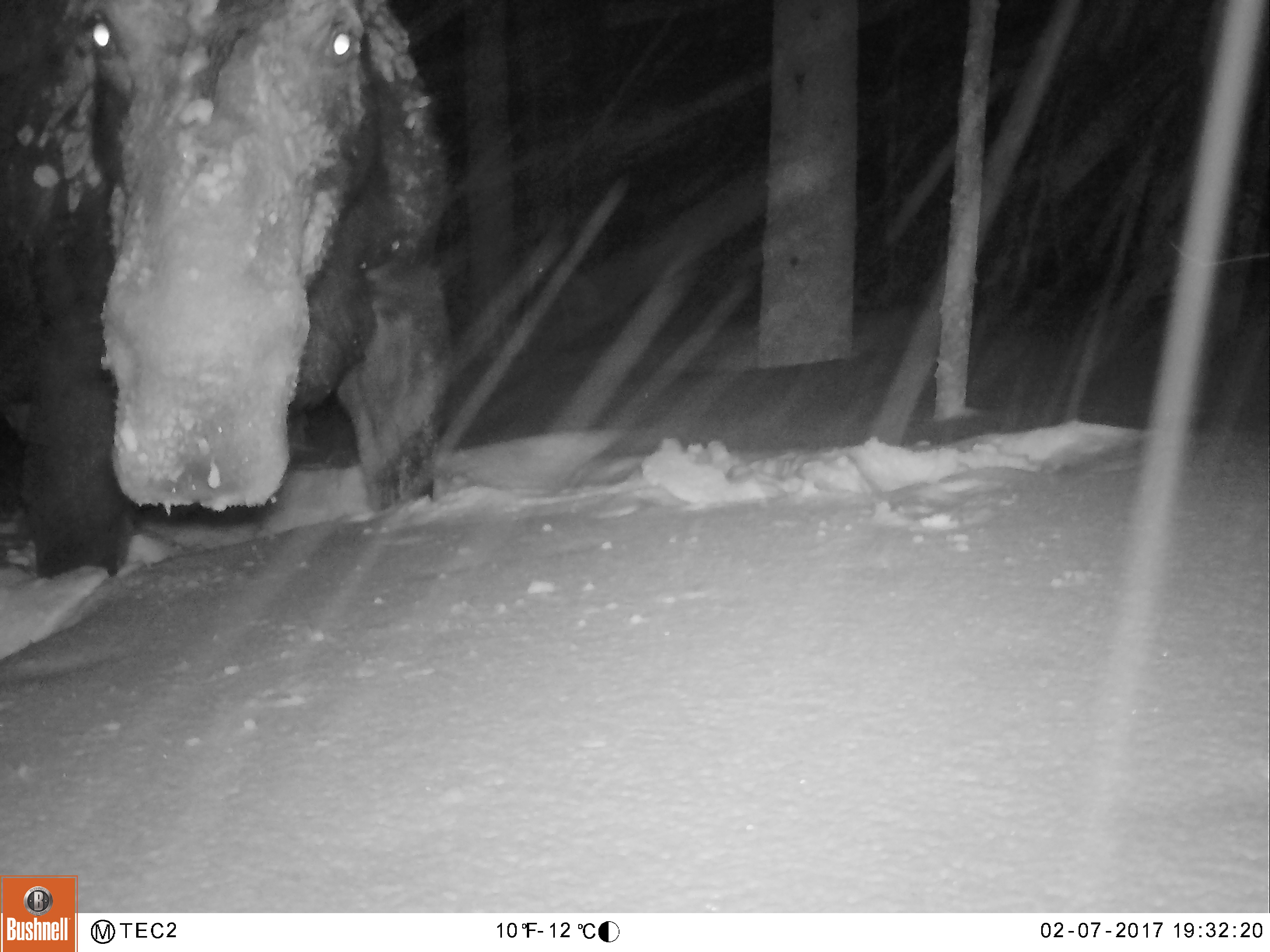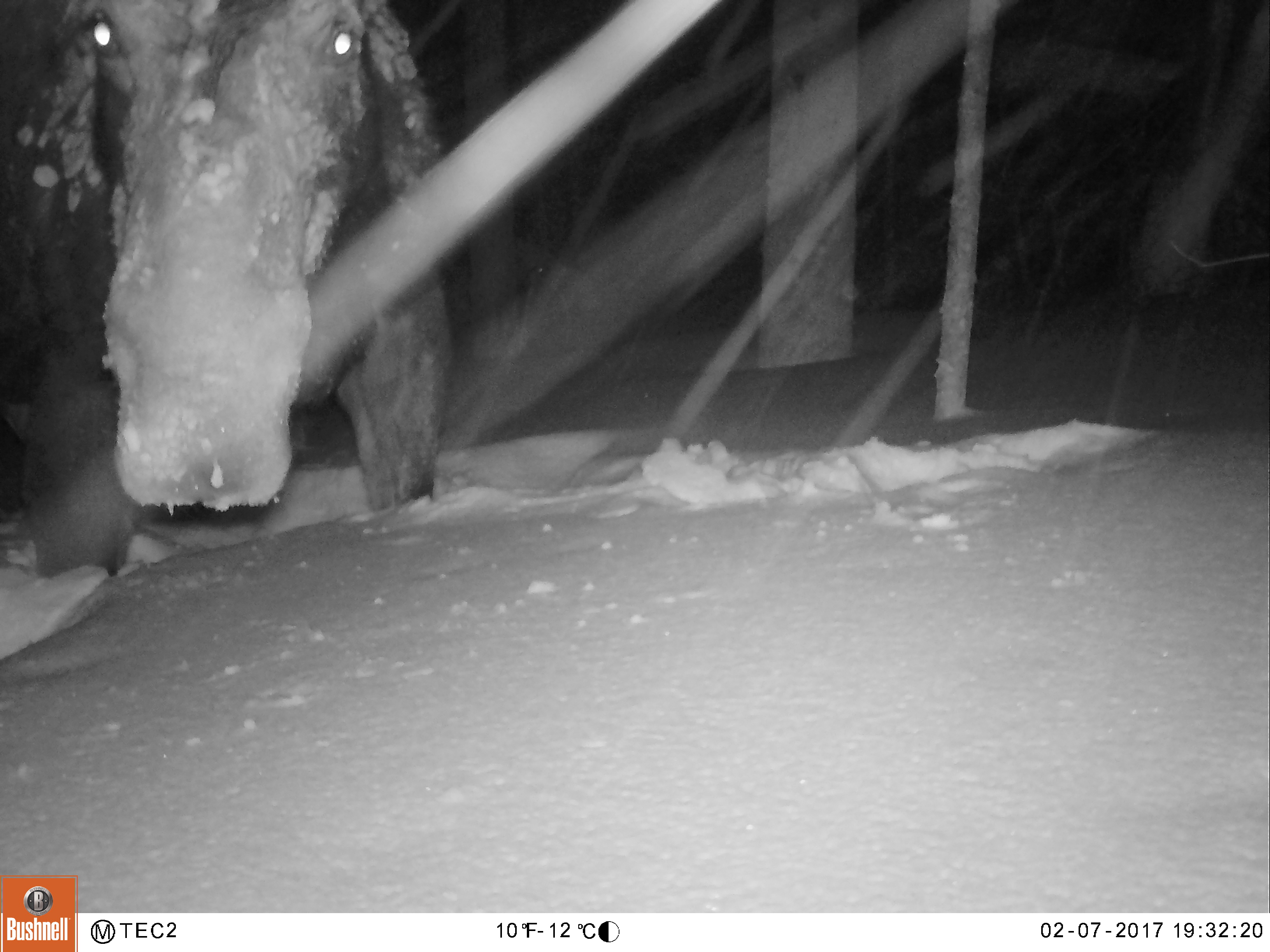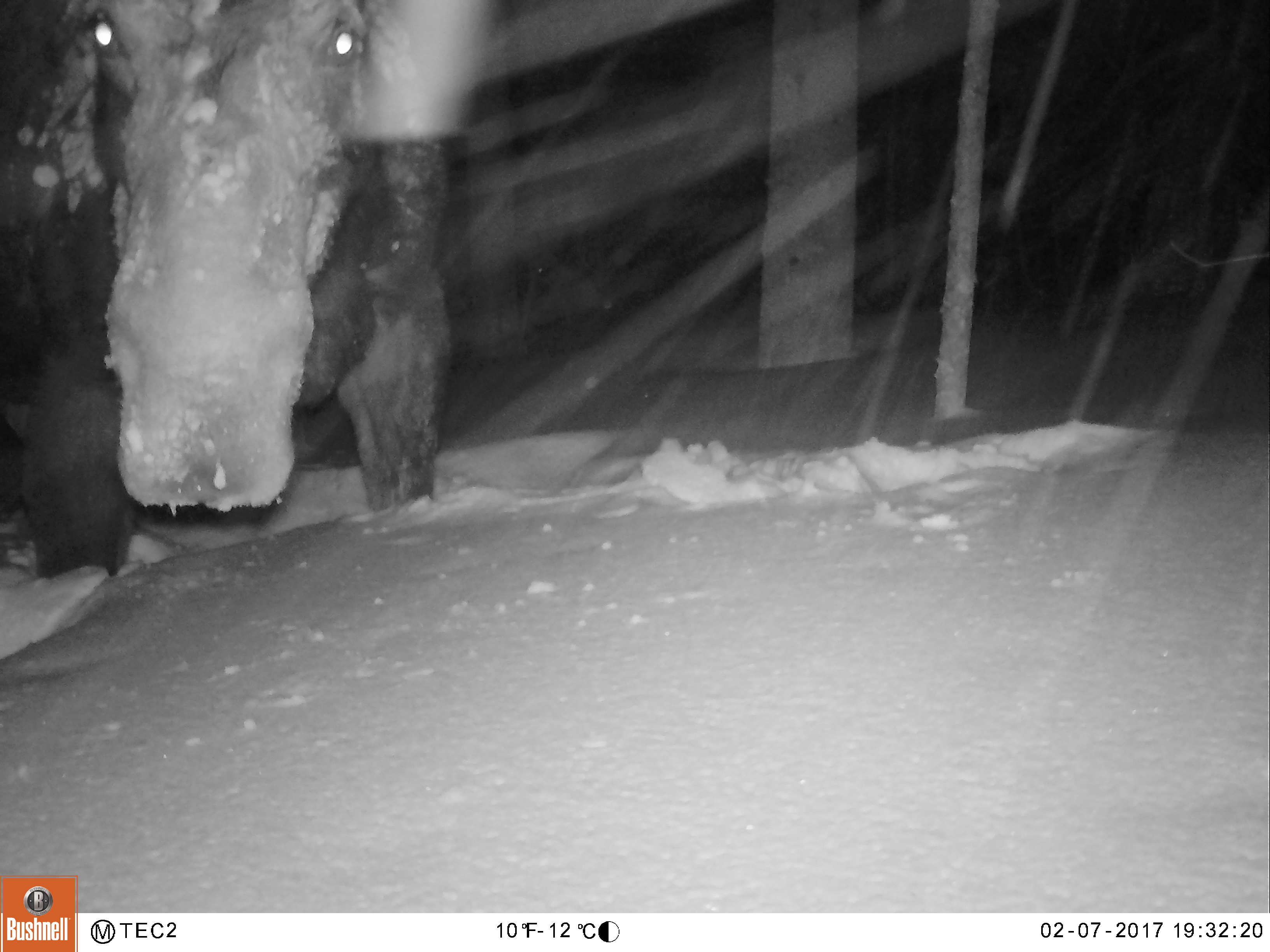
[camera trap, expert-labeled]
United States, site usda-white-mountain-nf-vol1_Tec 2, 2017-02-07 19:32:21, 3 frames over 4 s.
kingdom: Animalia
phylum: Chordata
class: Mammalia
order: Artiodactyla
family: Cervidae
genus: Alces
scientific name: Alces alces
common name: moose